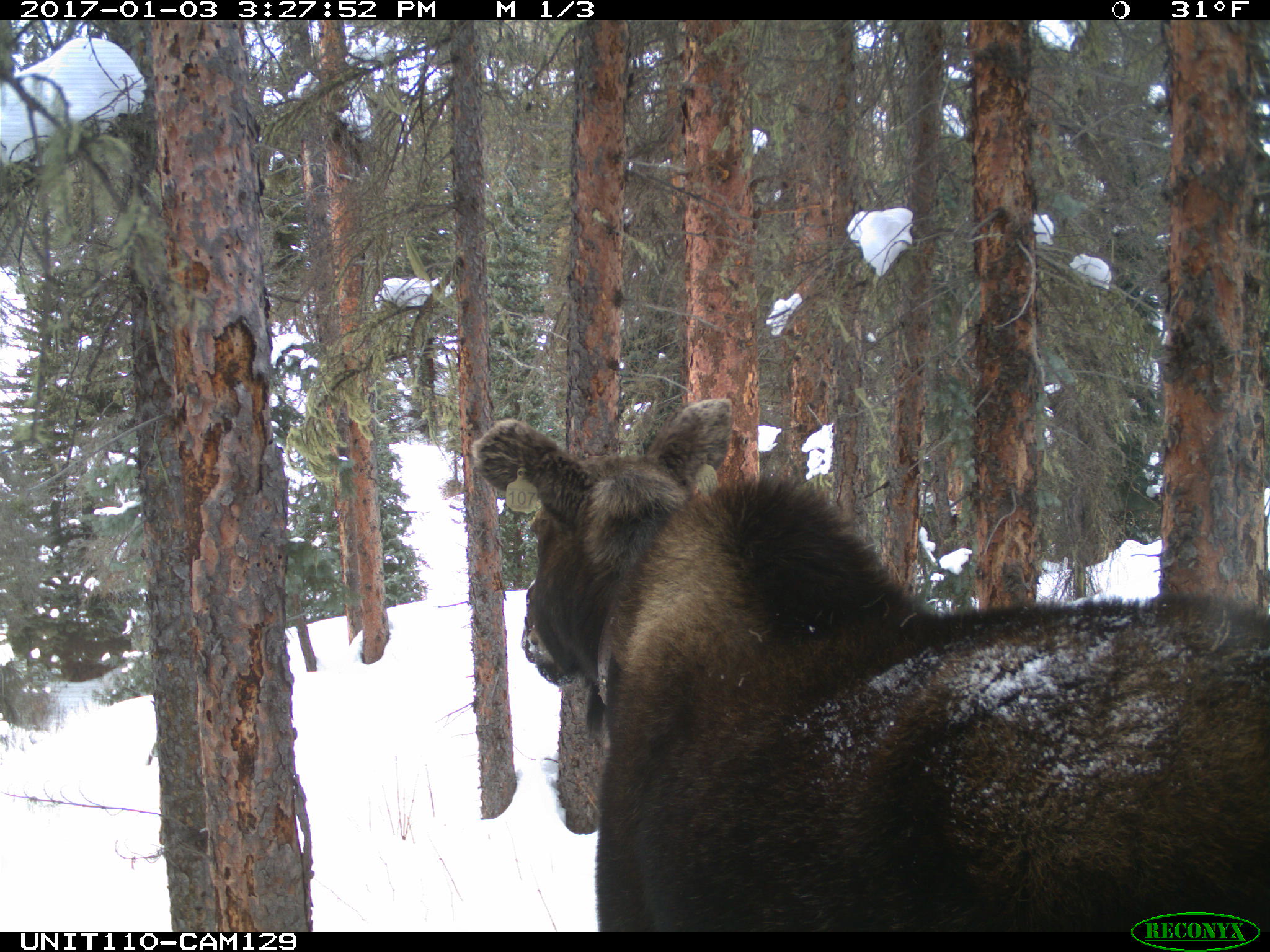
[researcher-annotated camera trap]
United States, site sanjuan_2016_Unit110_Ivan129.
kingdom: Animalia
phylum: Chordata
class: Mammalia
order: Artiodactyla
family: Cervidae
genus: Alces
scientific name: Alces alces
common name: moose